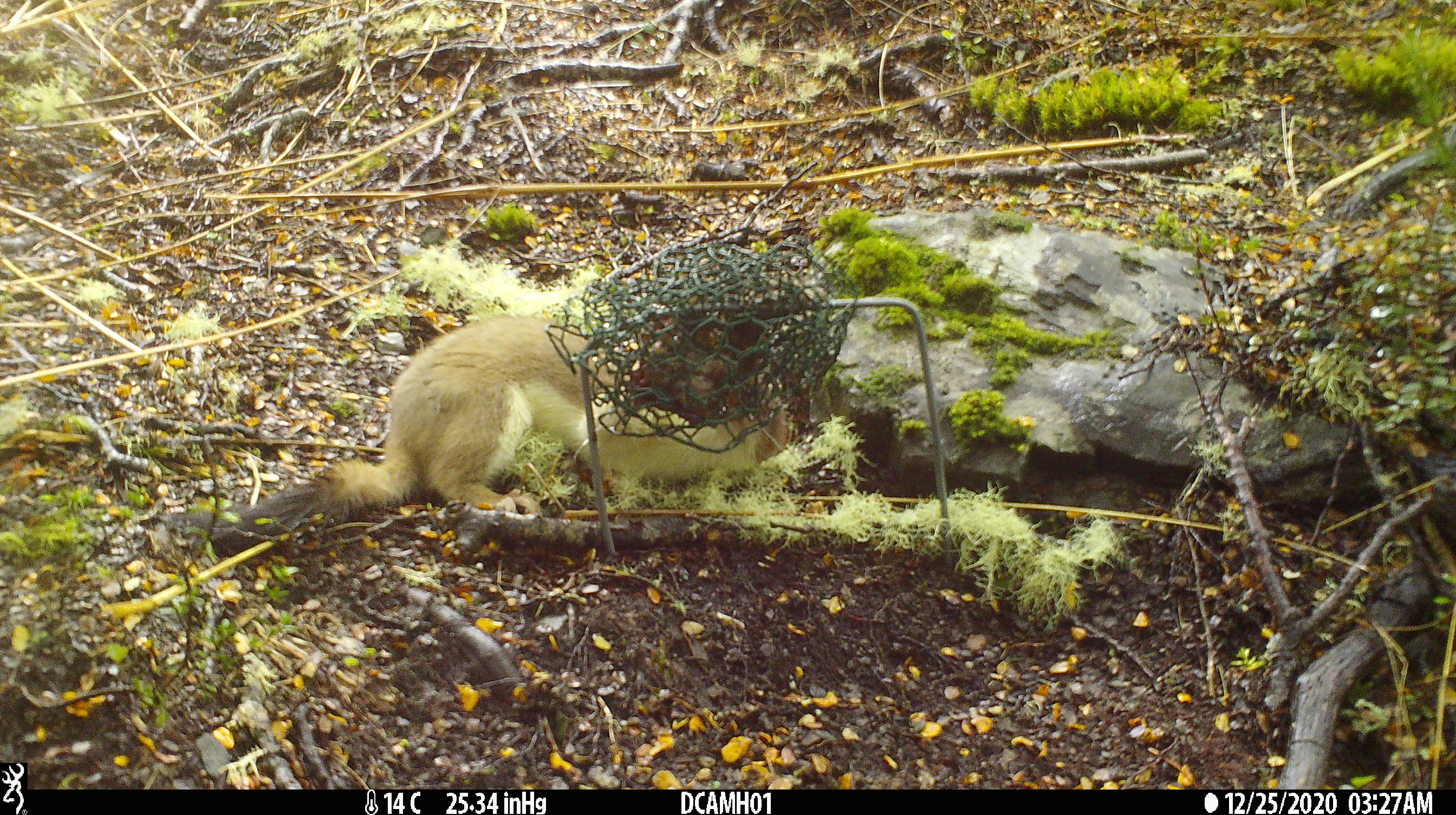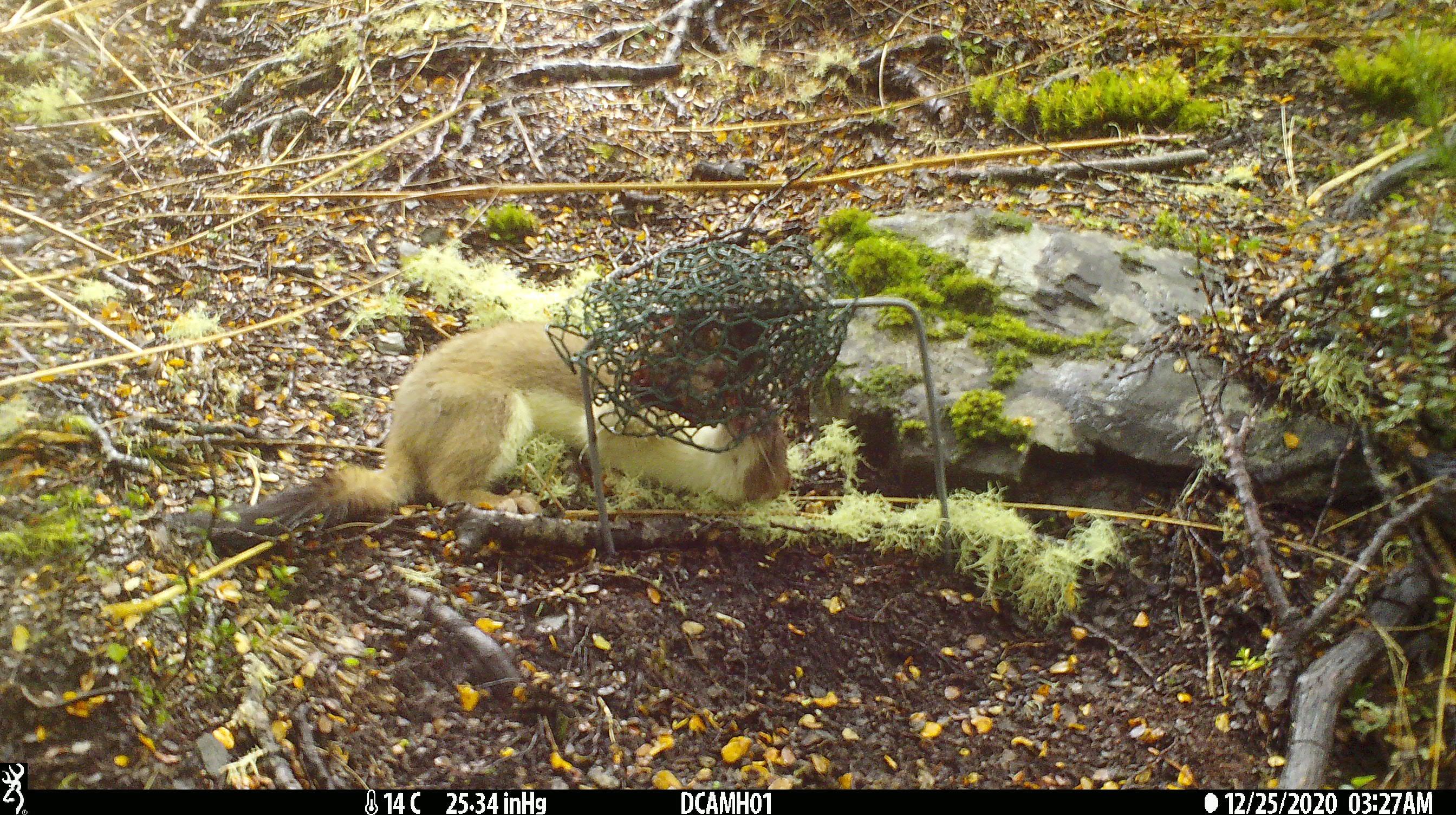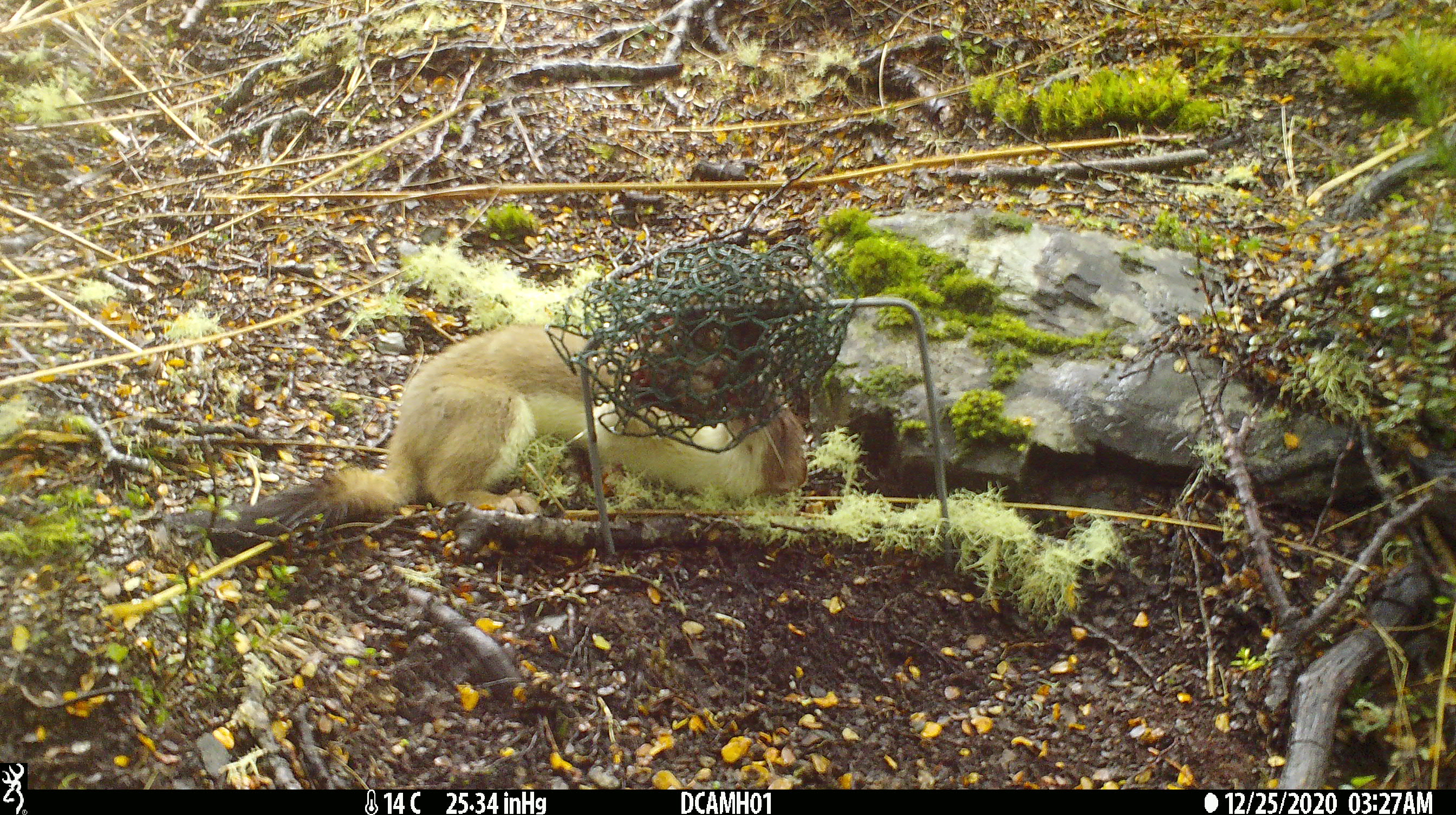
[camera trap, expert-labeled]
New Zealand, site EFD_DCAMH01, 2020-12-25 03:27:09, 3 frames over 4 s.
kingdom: Animalia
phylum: Chordata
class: Mammalia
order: Carnivora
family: Mustelidae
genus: Mustela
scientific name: Mustela erminea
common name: stoat